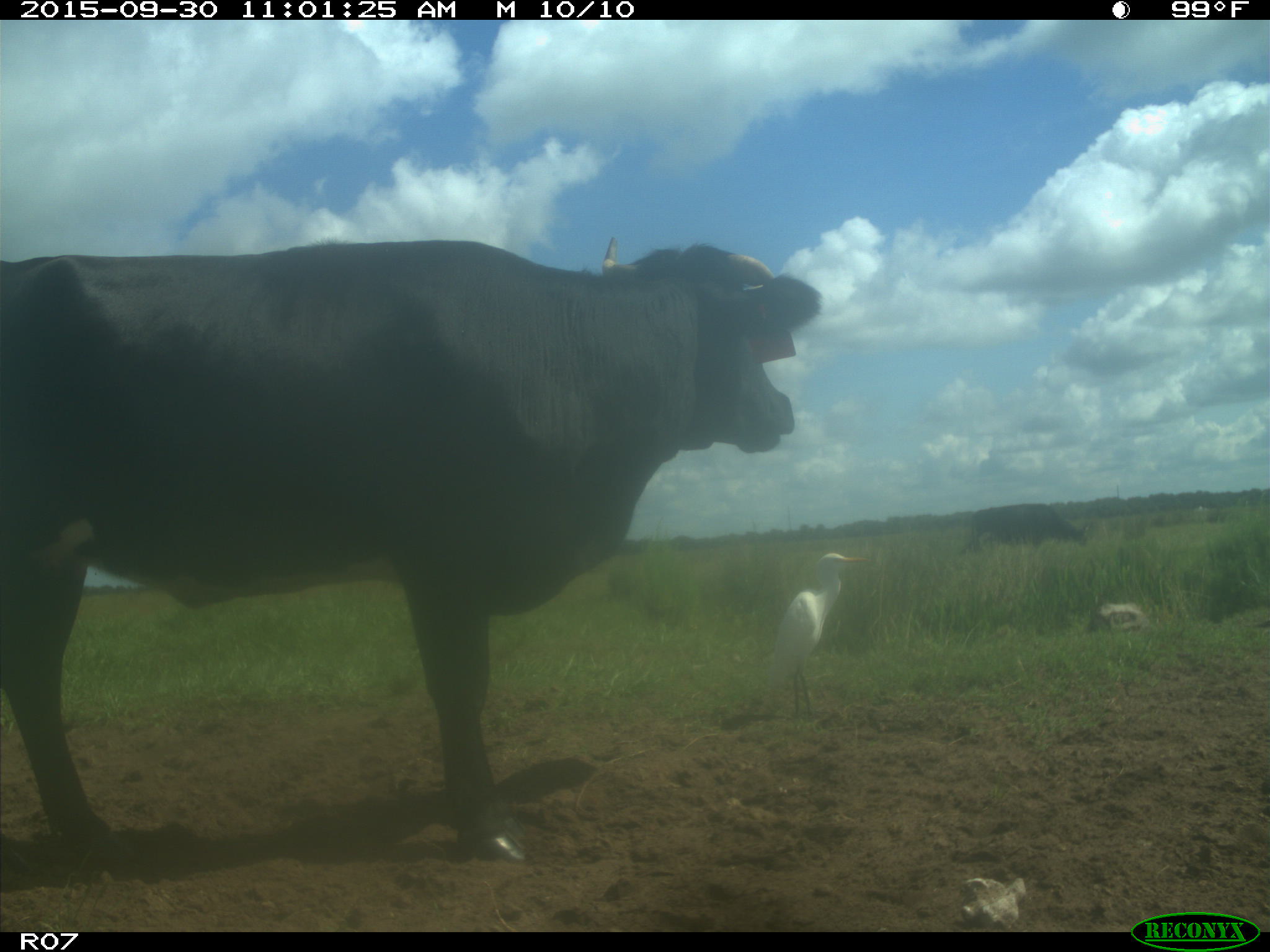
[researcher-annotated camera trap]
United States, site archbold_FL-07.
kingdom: Animalia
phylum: Chordata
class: Mammalia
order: Artiodactyla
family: Bovidae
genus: Bos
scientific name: Bos taurus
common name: domestic cow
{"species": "Bos taurus (domestic cow)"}